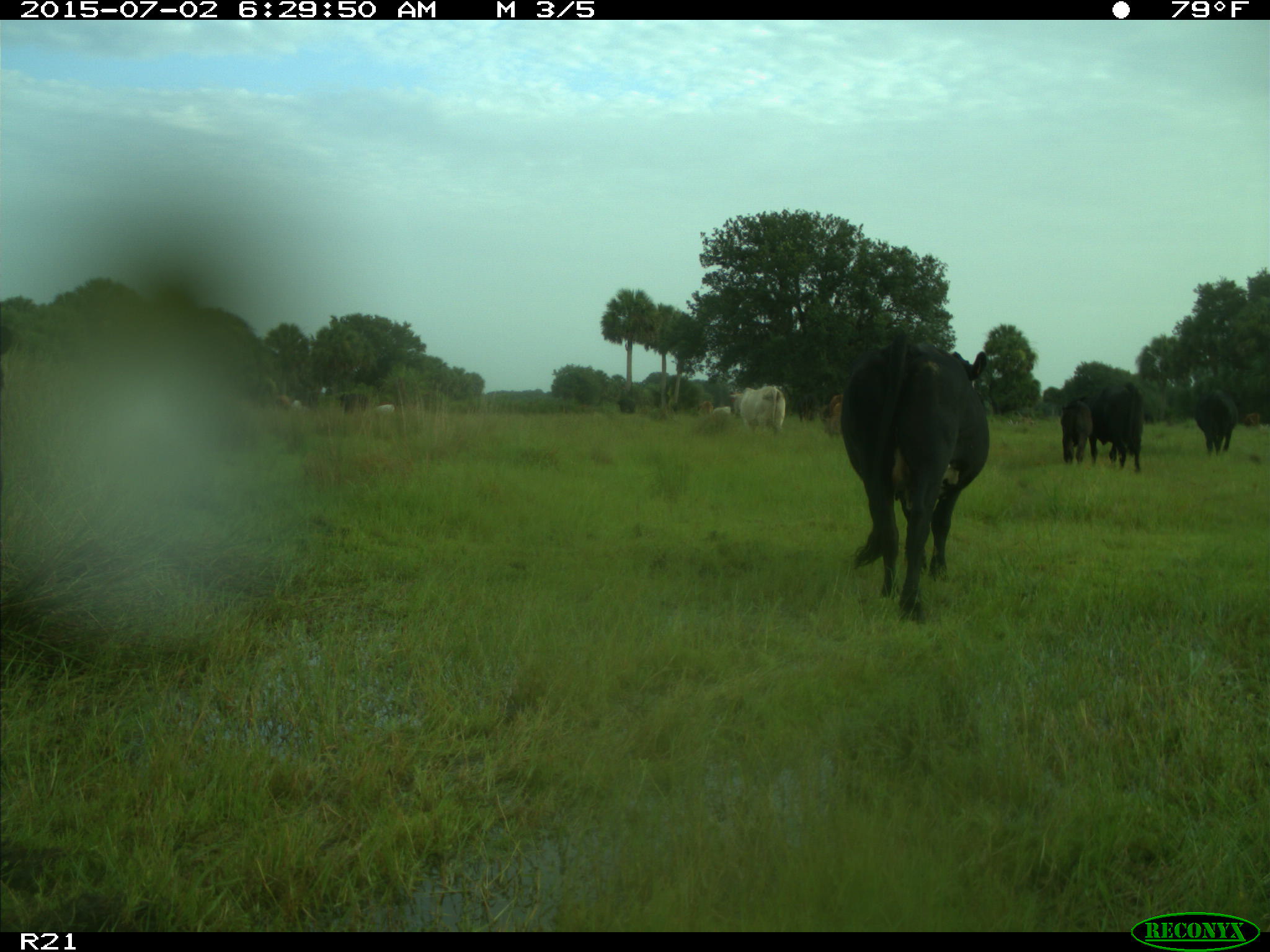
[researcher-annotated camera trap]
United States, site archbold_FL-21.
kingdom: Animalia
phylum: Chordata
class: Mammalia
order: Artiodactyla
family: Bovidae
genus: Bos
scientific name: Bos taurus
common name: domestic cow